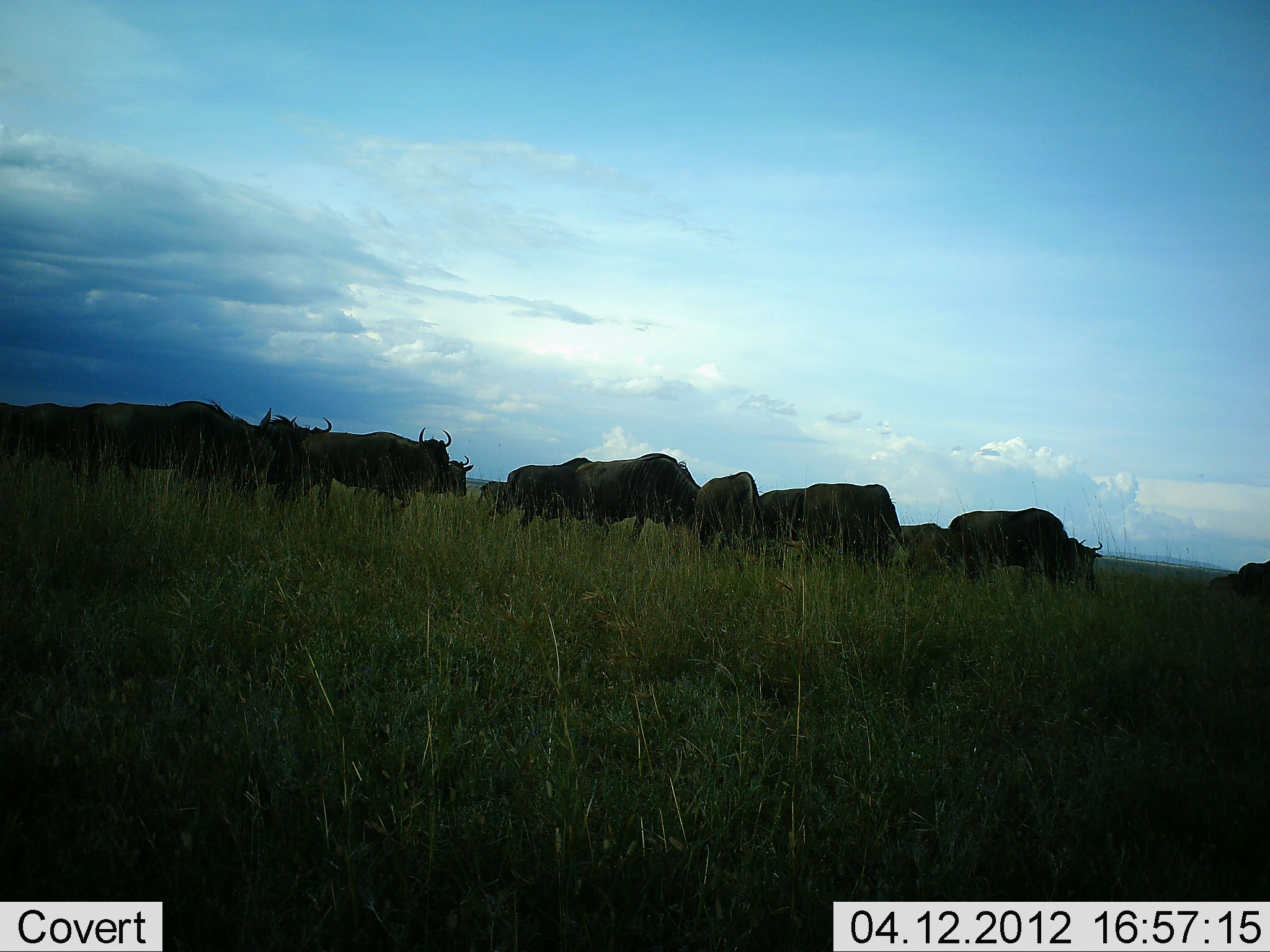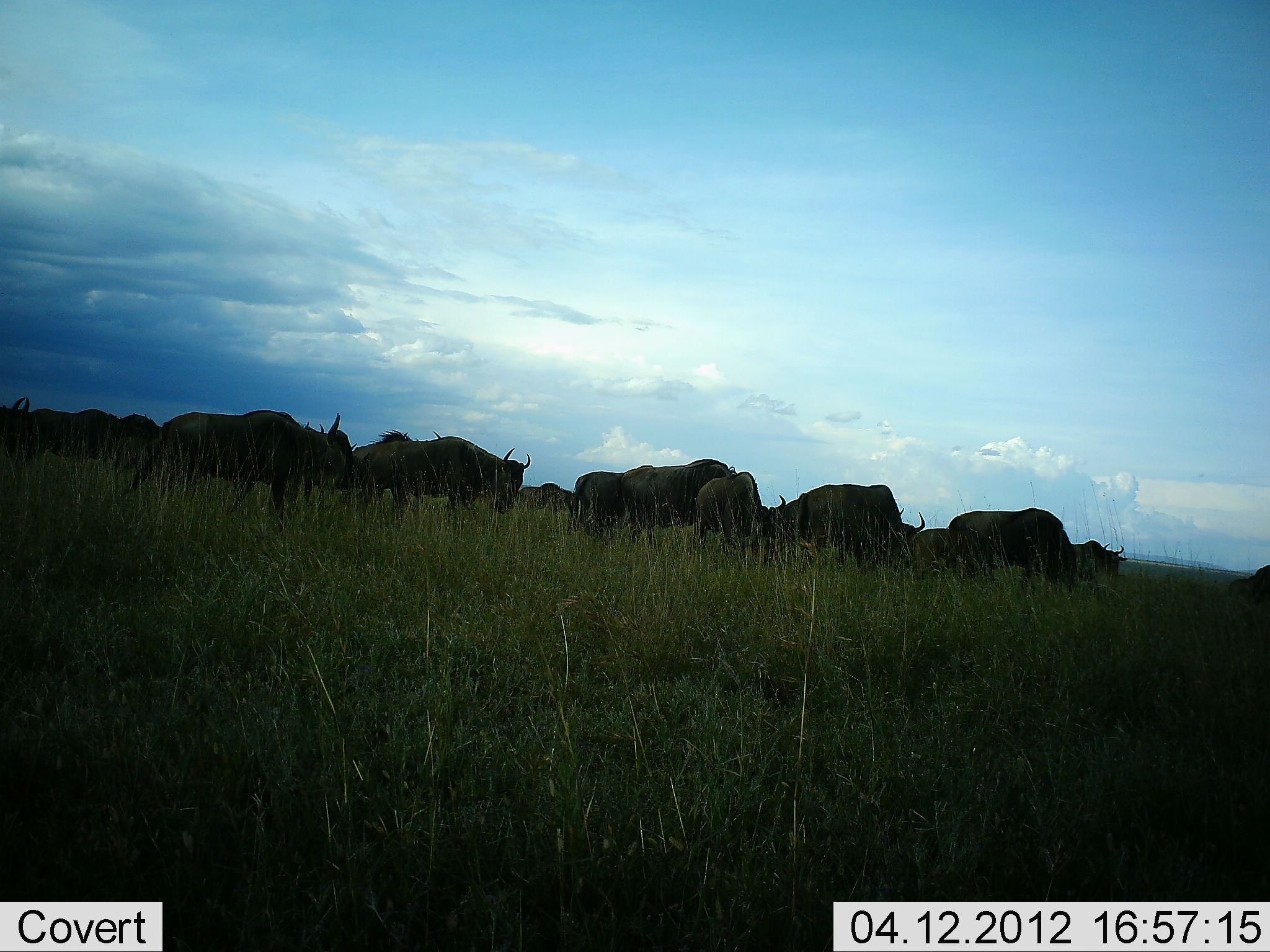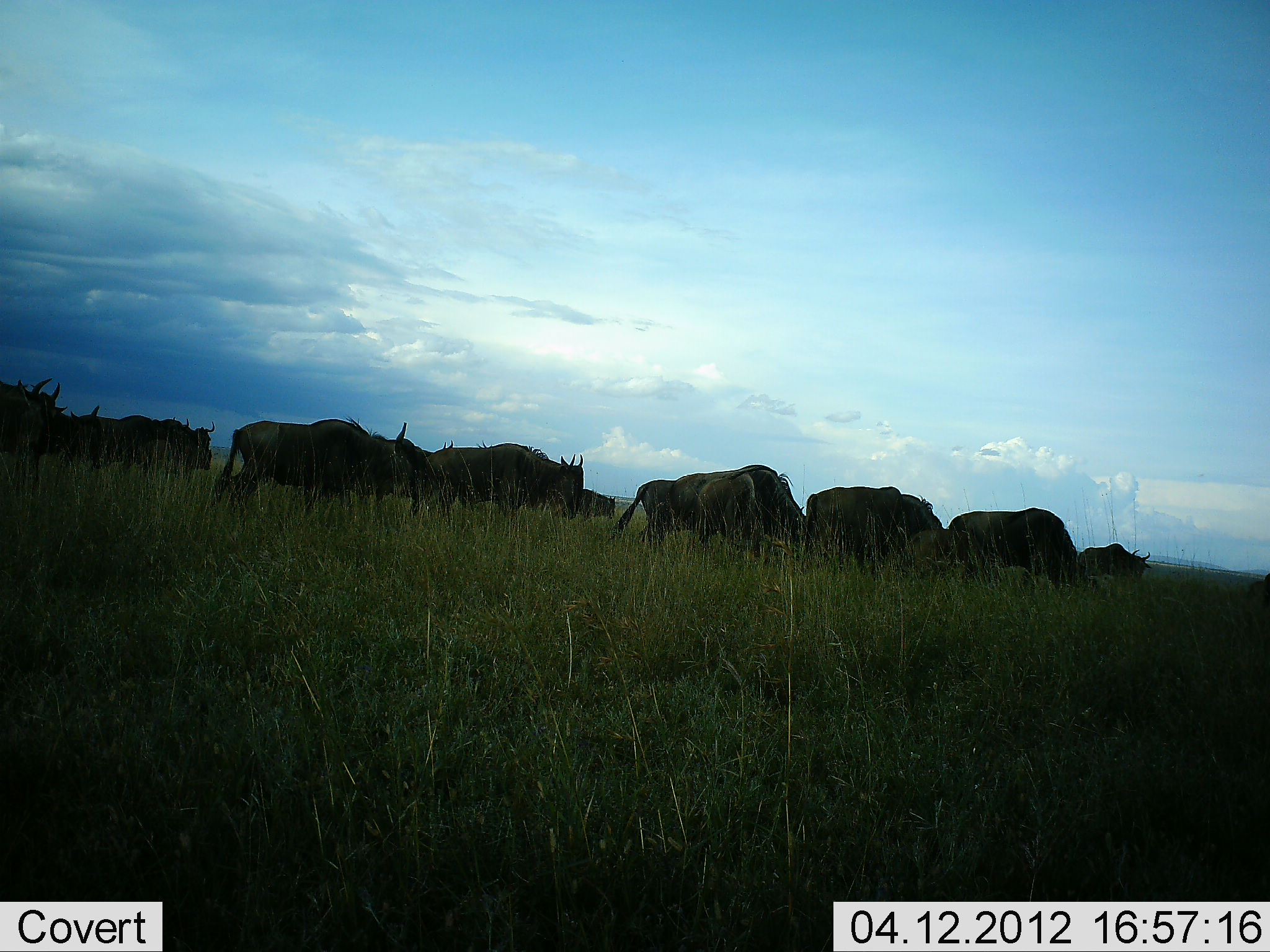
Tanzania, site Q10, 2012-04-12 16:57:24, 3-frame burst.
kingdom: Animalia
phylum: Chordata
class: Mammalia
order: Artiodactyla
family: Bovidae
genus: Connochaetes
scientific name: Connochaetes taurinus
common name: blue wildebeest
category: wildebeest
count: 11-50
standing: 32%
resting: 0%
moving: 84%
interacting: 0%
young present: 4%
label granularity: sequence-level